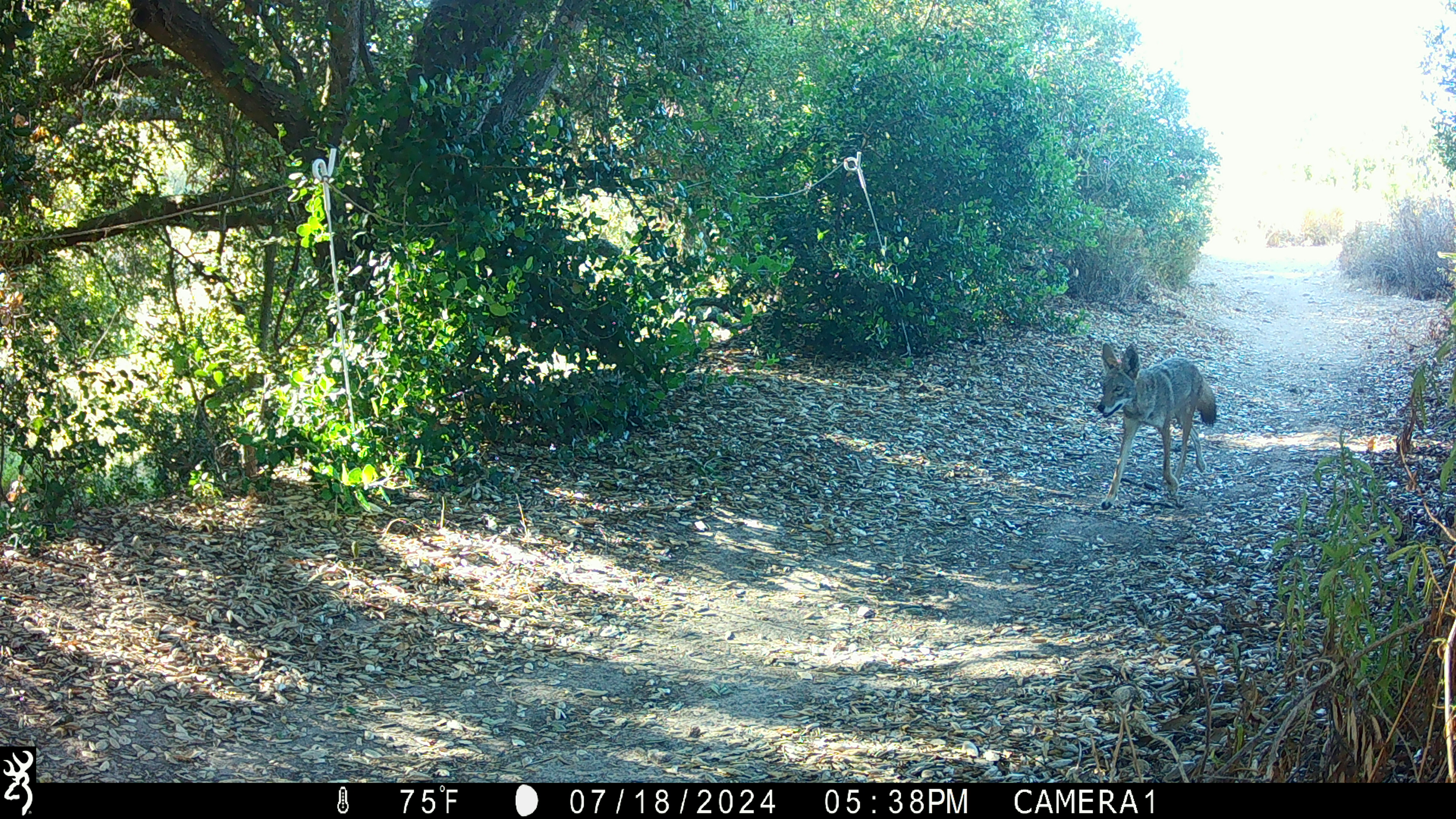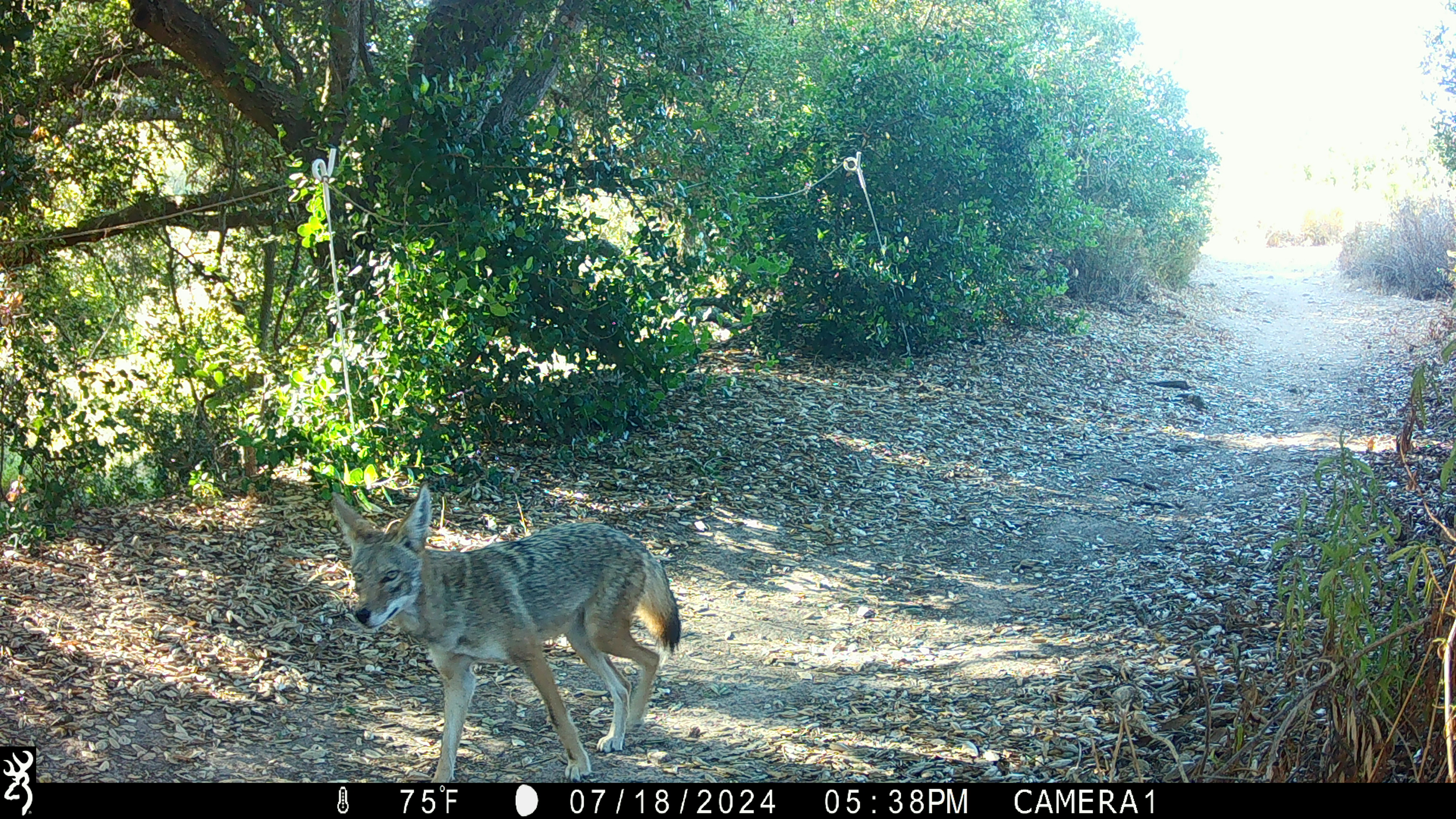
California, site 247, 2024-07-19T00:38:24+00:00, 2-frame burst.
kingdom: Animalia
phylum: Chordata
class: Mammalia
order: Carnivora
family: Canidae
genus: Canis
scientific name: Canis latrans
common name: coyote